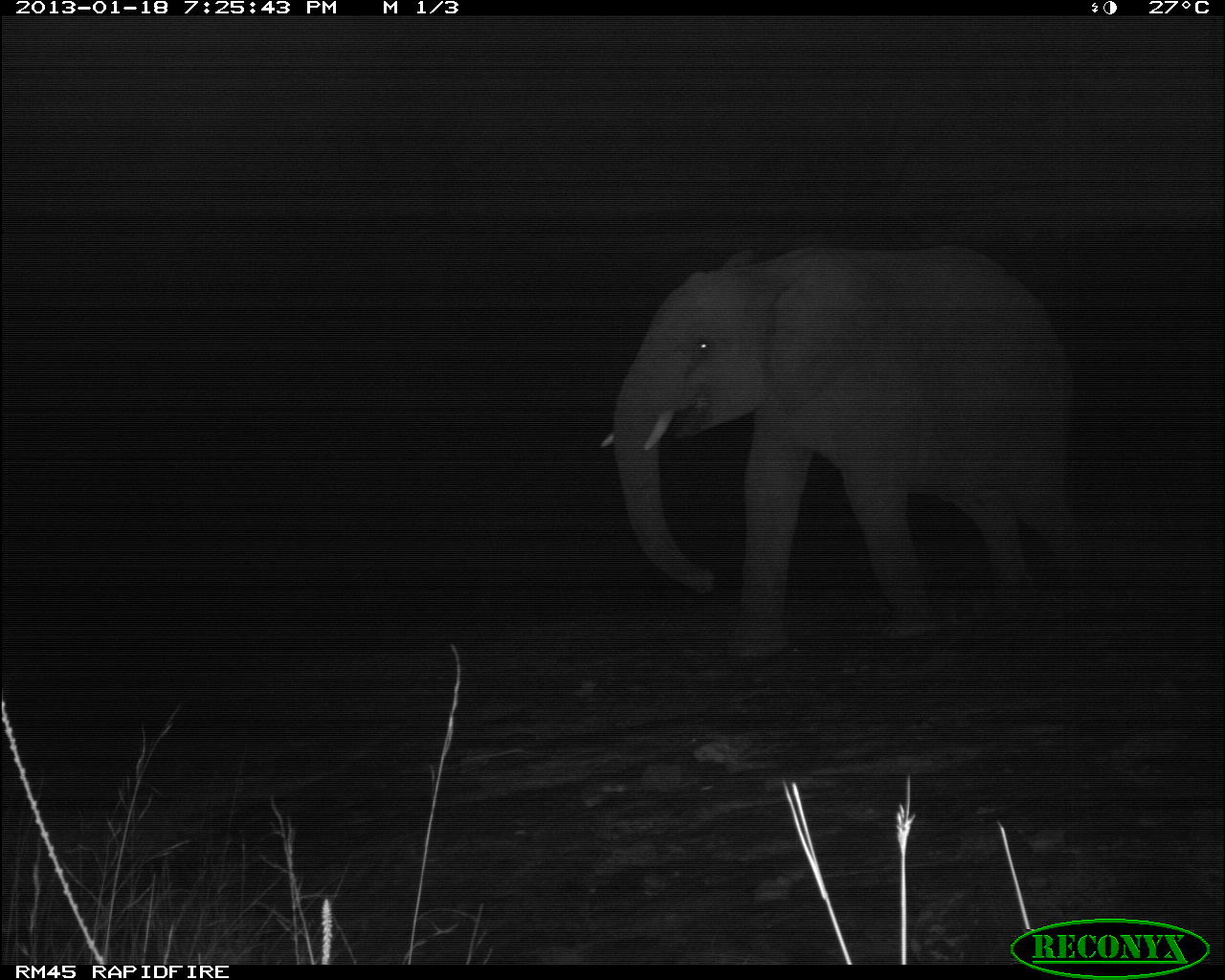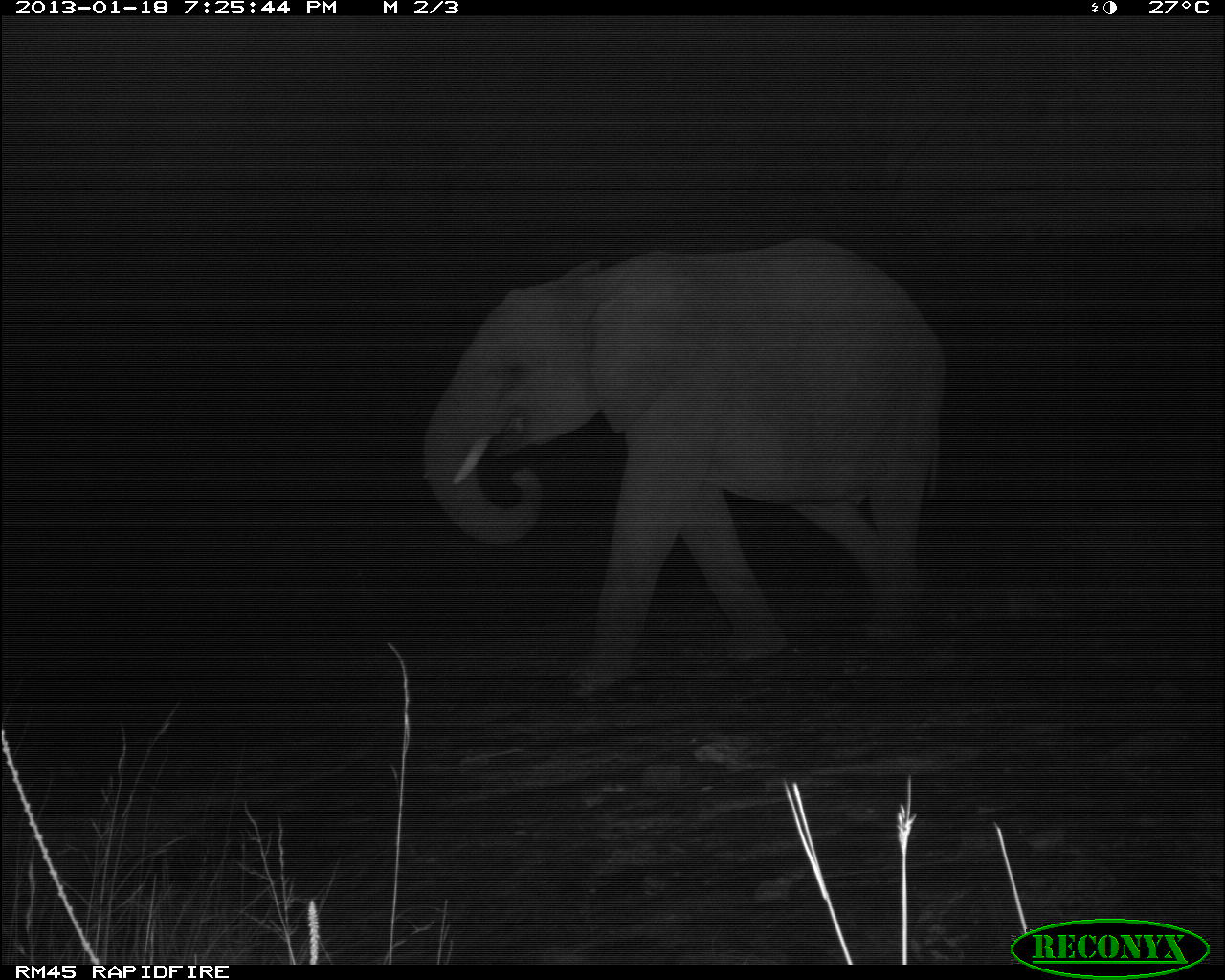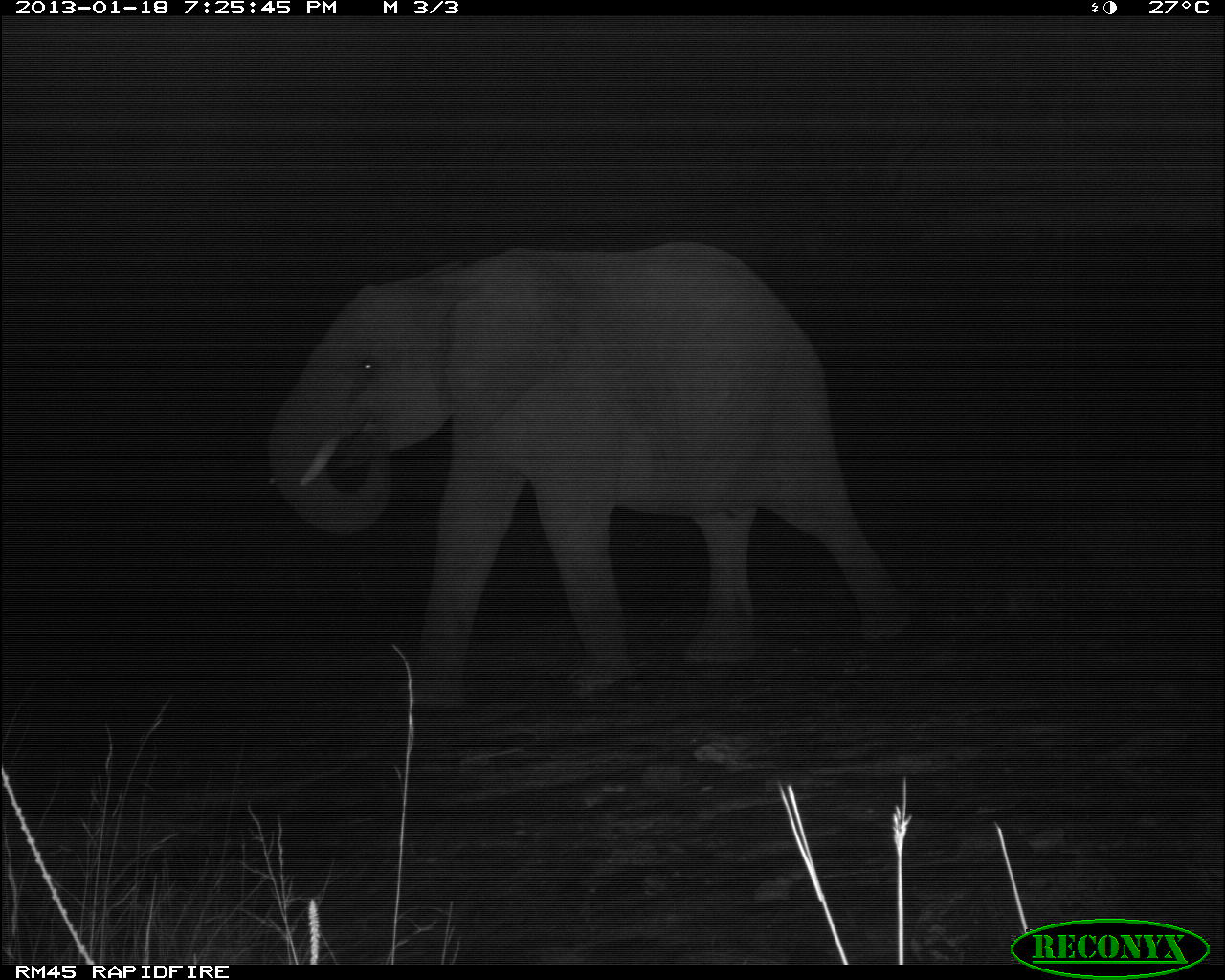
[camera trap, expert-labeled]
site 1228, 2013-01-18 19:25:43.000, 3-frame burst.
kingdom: Animalia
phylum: Chordata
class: Mammalia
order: Proboscidea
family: Elephantidae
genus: Loxodonta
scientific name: Loxodonta africana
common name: african bush elephant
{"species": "Loxodonta africana (african bush elephant)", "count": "1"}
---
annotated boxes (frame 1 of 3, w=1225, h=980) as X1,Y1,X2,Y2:
loxodonta africana: 595,239,1100,662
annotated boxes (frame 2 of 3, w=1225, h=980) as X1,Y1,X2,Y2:
loxodonta africana: 417,229,950,693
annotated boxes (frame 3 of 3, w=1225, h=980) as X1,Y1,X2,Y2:
loxodonta africana: 259,239,914,712